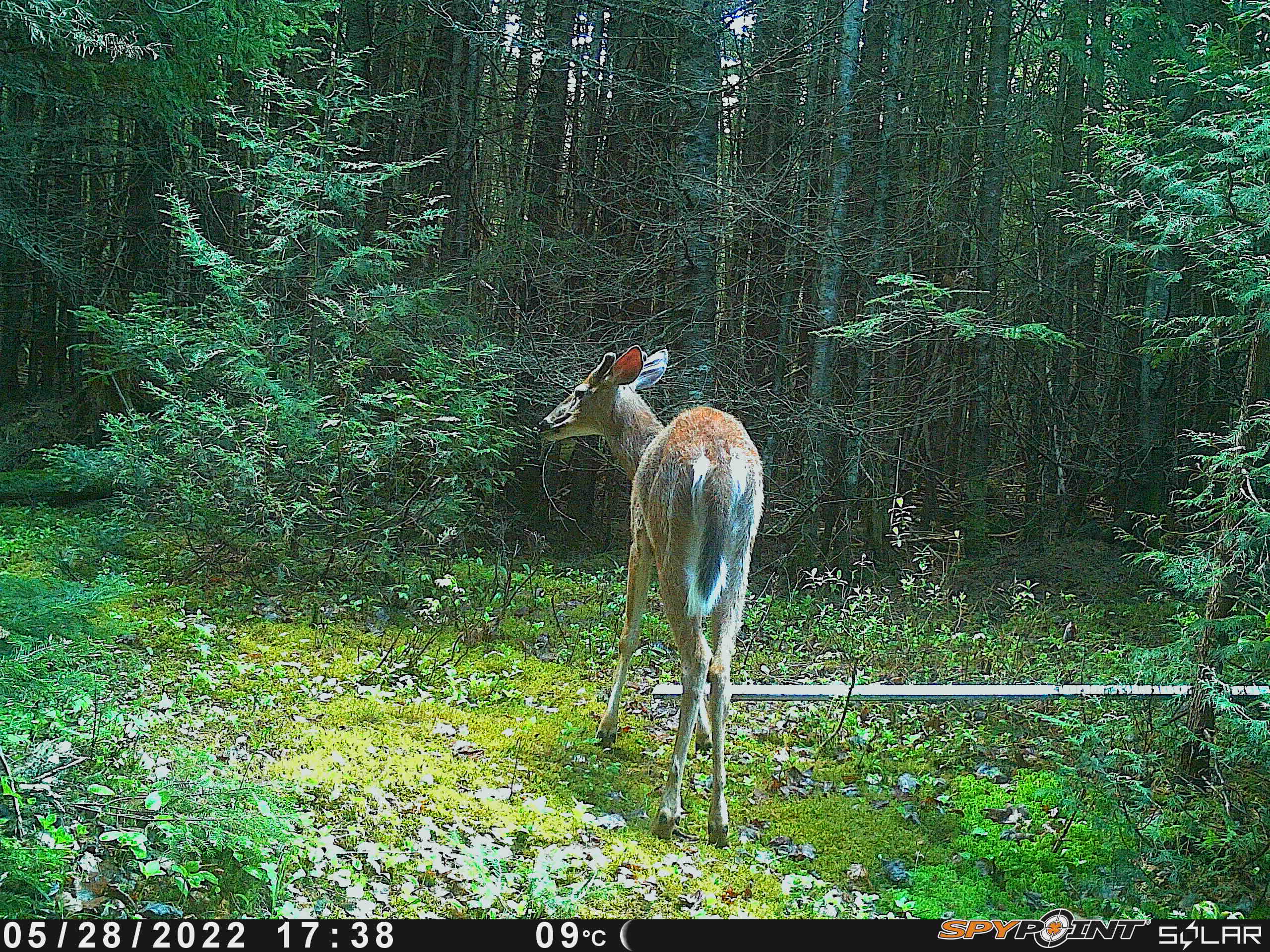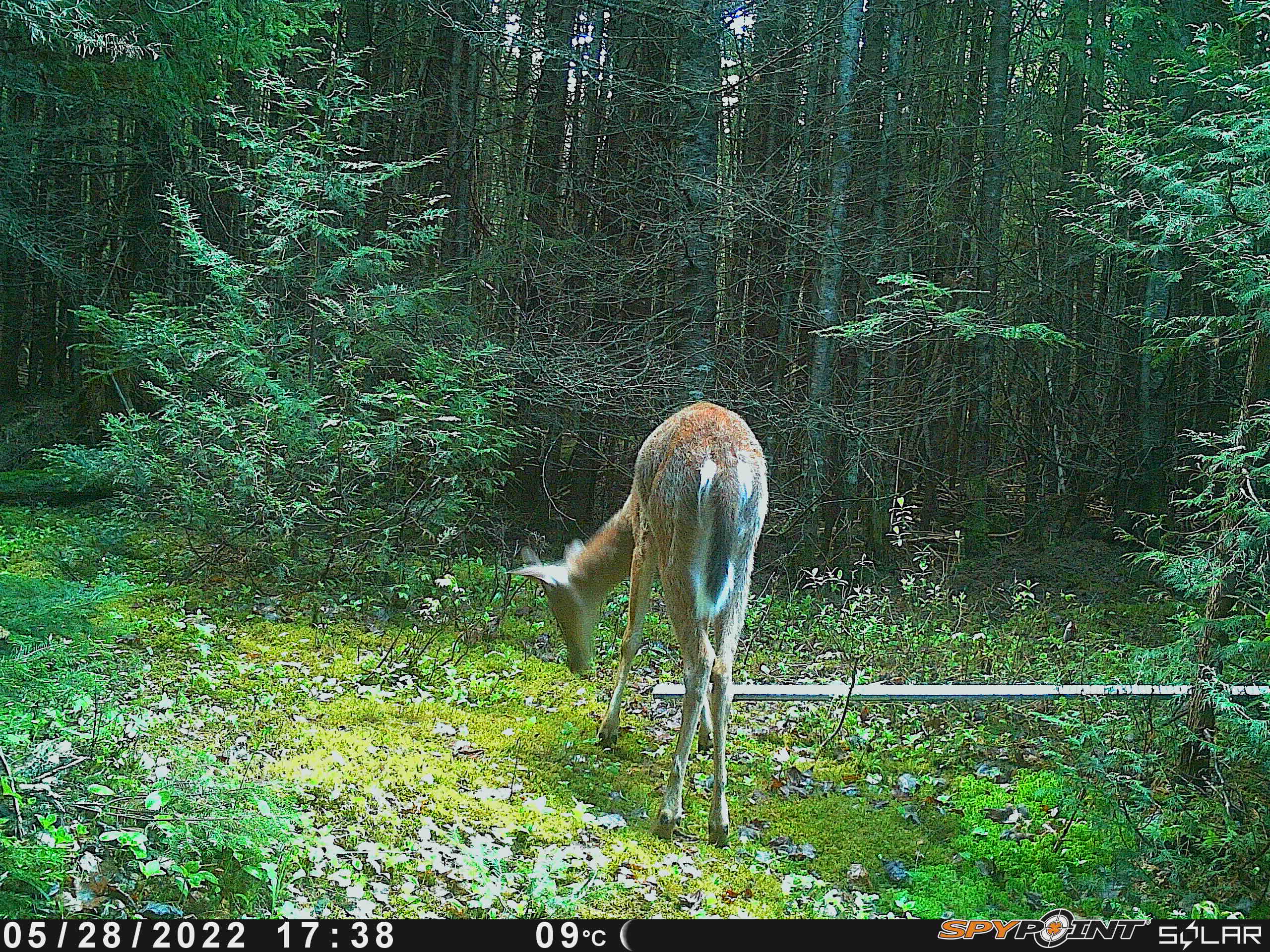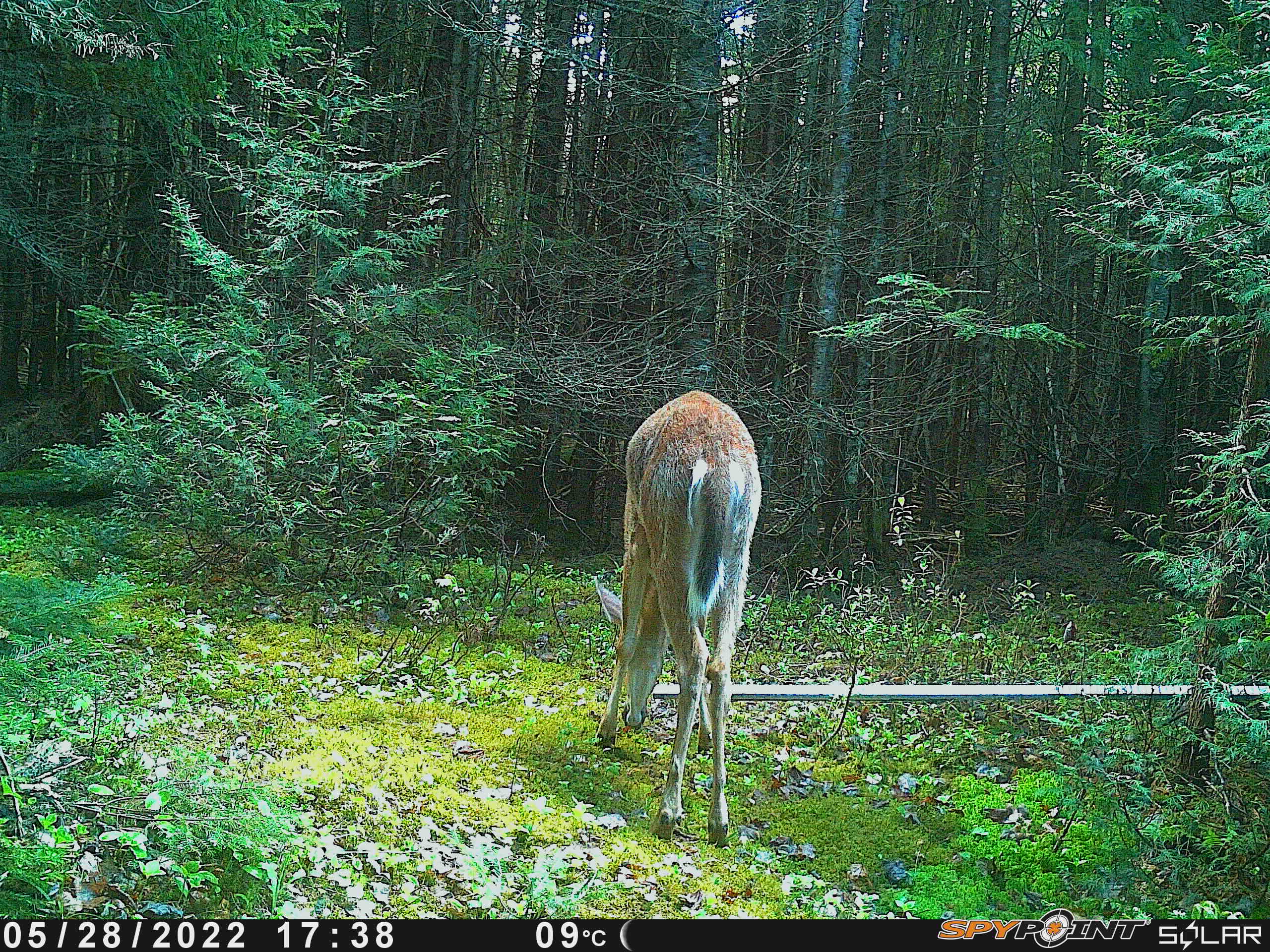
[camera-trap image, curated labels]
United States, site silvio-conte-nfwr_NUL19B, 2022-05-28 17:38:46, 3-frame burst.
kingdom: Animalia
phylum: Chordata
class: Mammalia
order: Artiodactyla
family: Cervidae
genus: Odocoileus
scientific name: Odocoileus virginianus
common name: white-tailed deer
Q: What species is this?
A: White-tailed deer (Odocoileus virginianus).